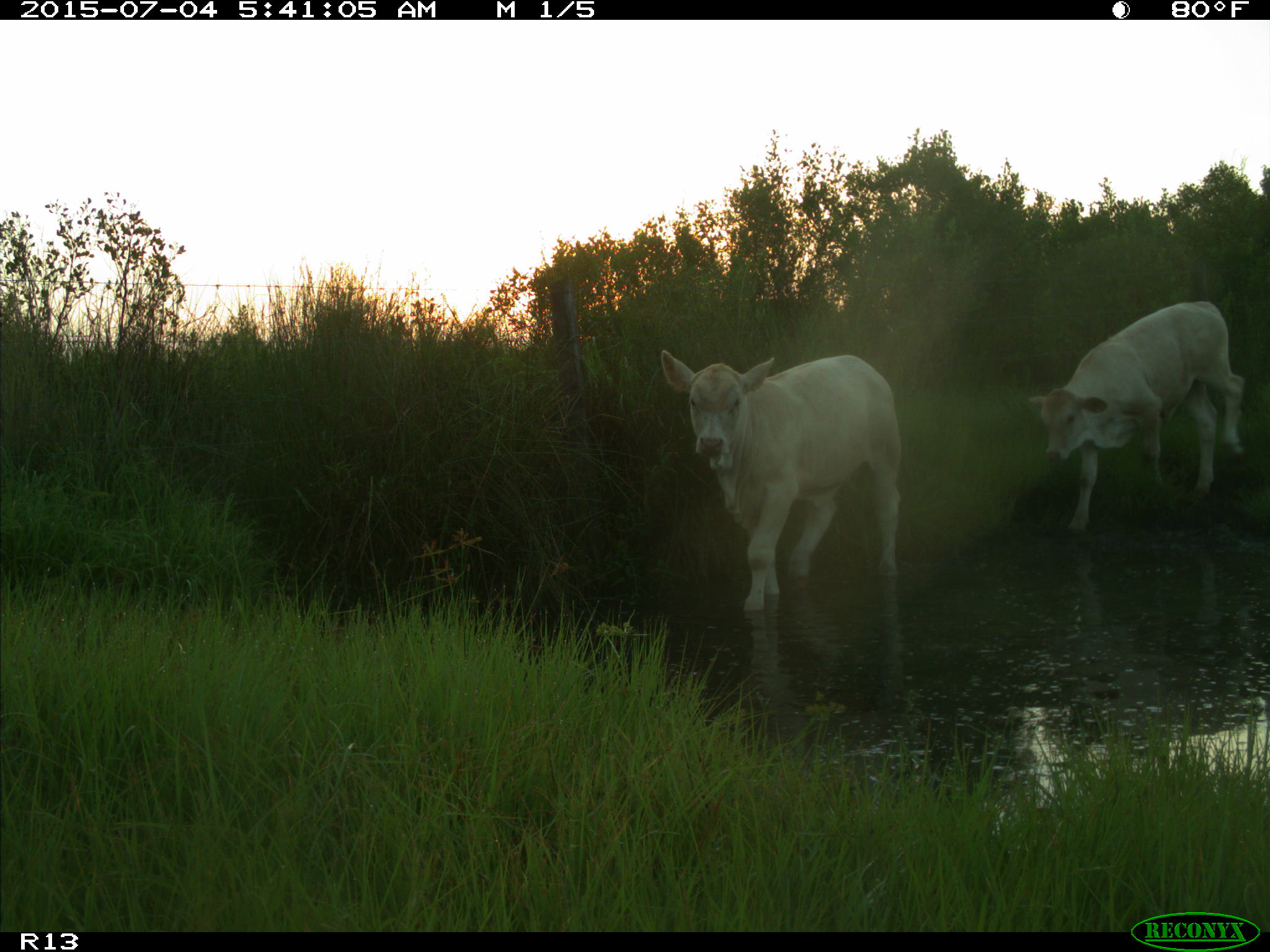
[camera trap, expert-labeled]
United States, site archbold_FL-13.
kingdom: Animalia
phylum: Chordata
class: Mammalia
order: Artiodactyla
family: Bovidae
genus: Bos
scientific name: Bos taurus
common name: domestic cow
Bos taurus (domestic cow).